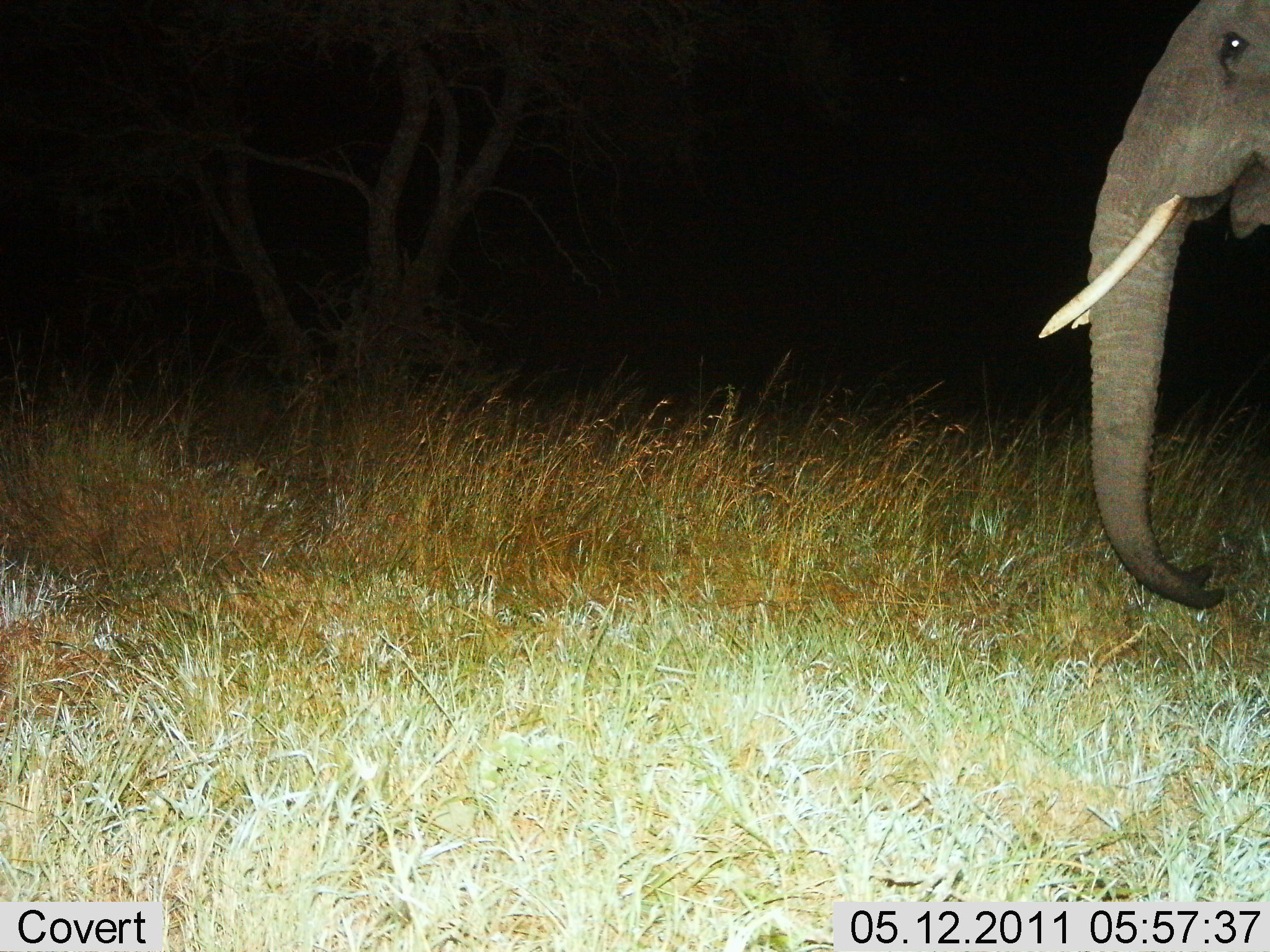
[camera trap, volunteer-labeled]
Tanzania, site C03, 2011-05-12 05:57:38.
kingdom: Animalia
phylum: Chordata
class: Mammalia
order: Proboscidea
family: Elephantidae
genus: Loxodonta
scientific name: Loxodonta africana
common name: african bush elephant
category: elephant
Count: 1.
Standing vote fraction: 92%.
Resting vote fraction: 0%.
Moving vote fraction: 8%.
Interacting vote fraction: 0%.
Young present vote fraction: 0%.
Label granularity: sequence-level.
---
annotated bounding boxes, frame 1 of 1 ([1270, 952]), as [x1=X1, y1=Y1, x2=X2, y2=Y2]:
animal: [x1=1038, y1=1, x2=1269, y2=611]